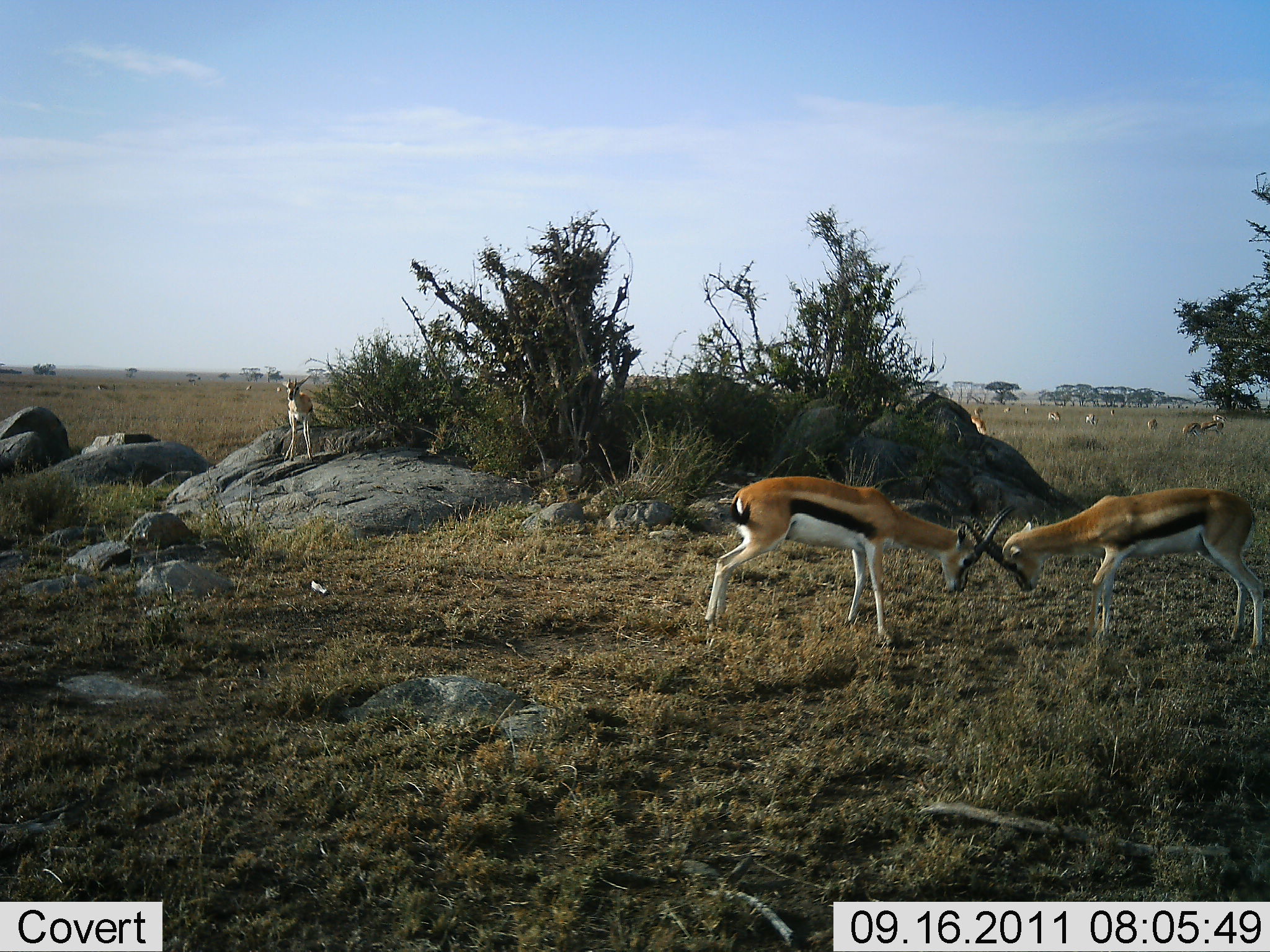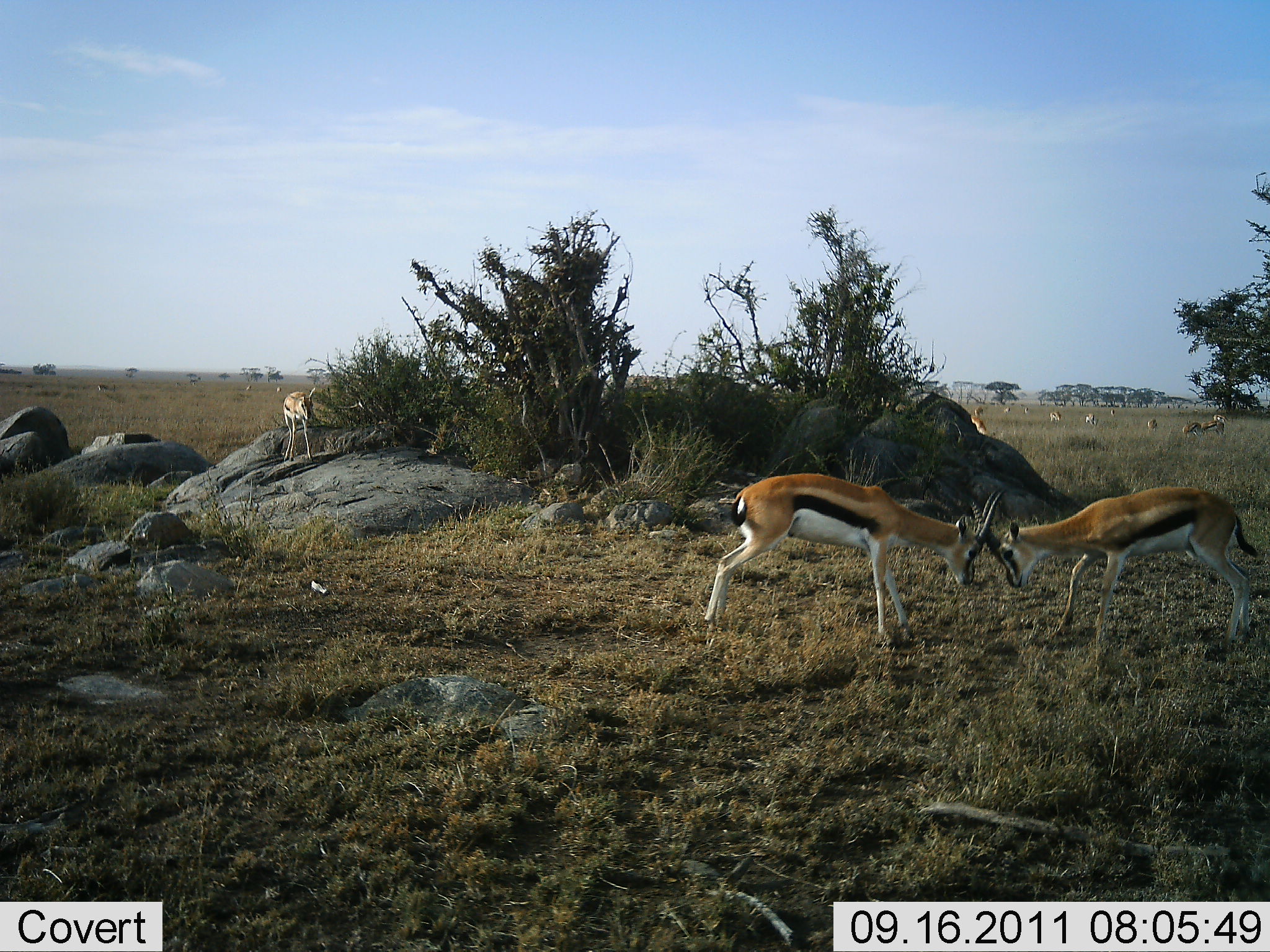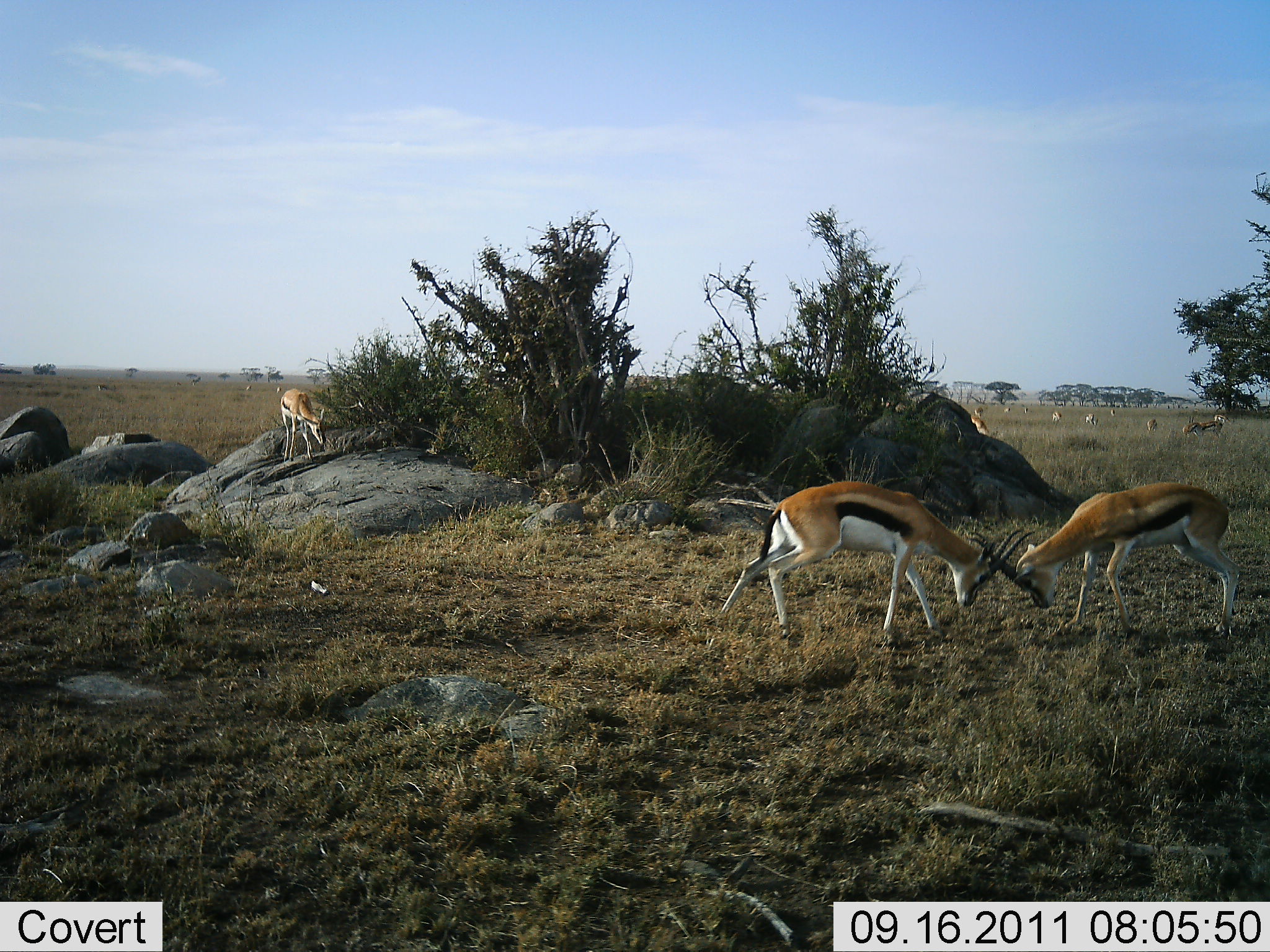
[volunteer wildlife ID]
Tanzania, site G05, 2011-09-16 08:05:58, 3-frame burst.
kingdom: Animalia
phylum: Chordata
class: Mammalia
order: Artiodactyla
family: Bovidae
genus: Eudorcas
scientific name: Eudorcas thomsonii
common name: thomson's gazelle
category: gazellethomsons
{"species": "gazellethomsons (thomson's gazelle) (Eudorcas thomsonii)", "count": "8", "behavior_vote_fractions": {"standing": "69%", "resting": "0%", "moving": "12%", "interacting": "88%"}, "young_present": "19%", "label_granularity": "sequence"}